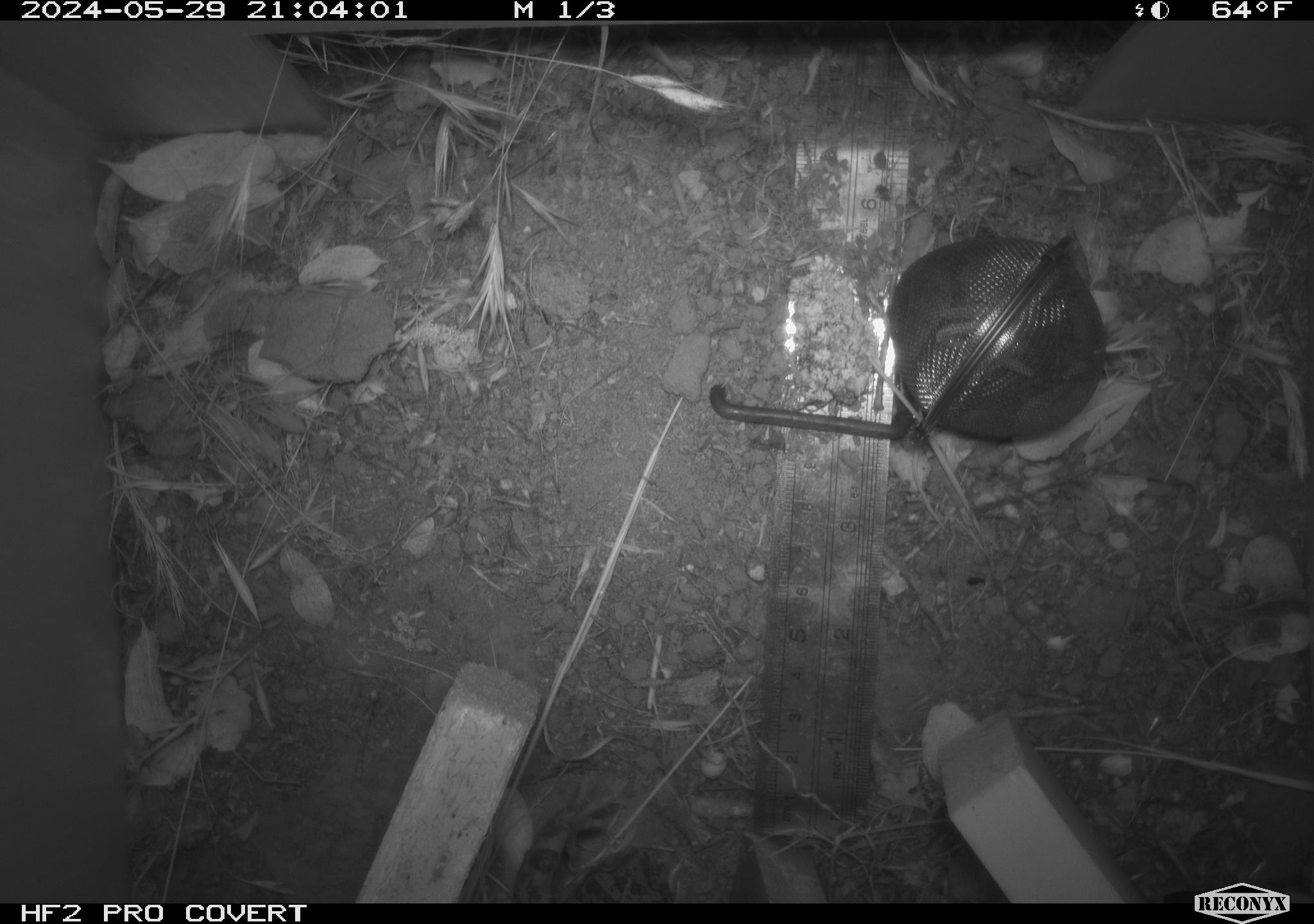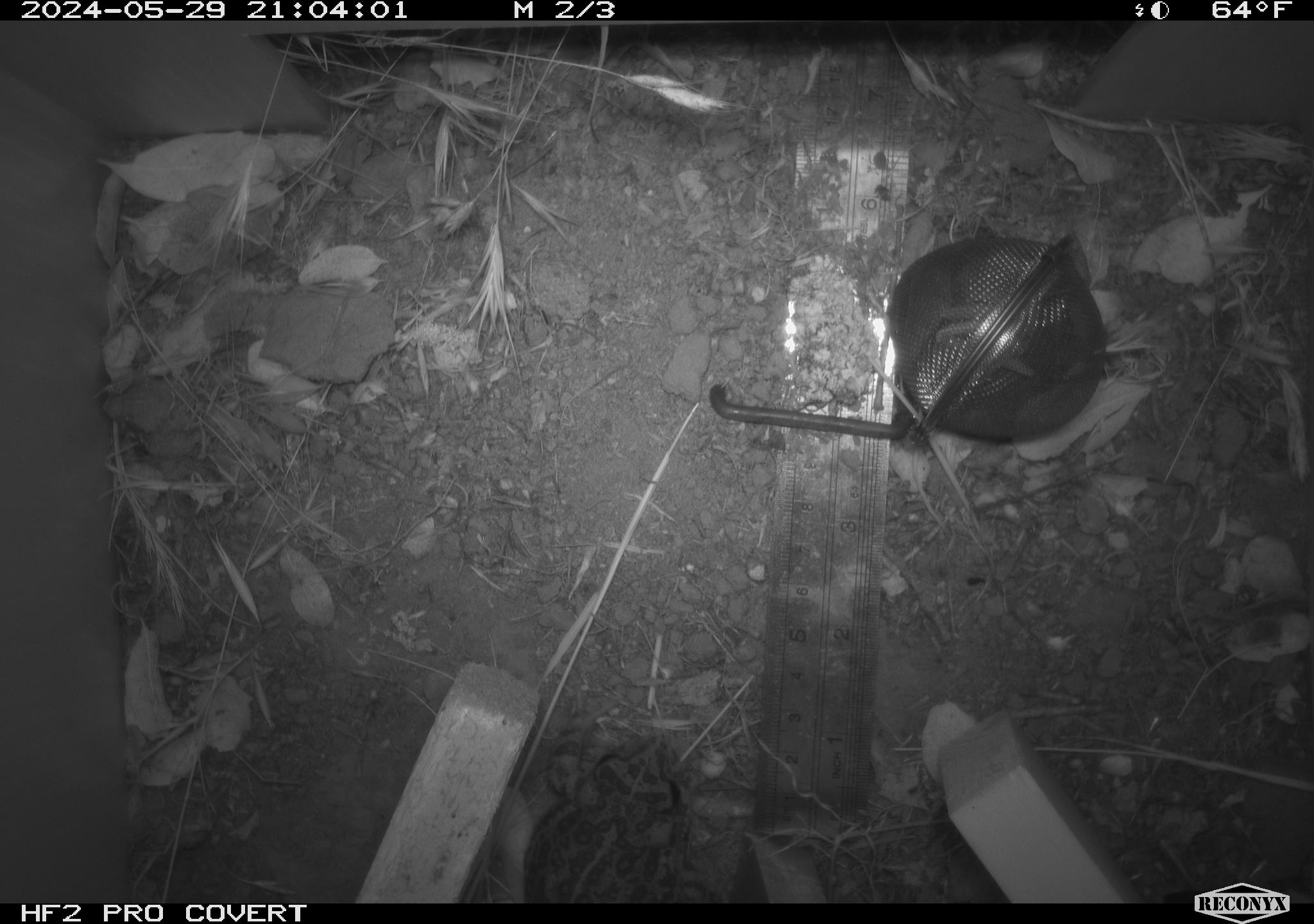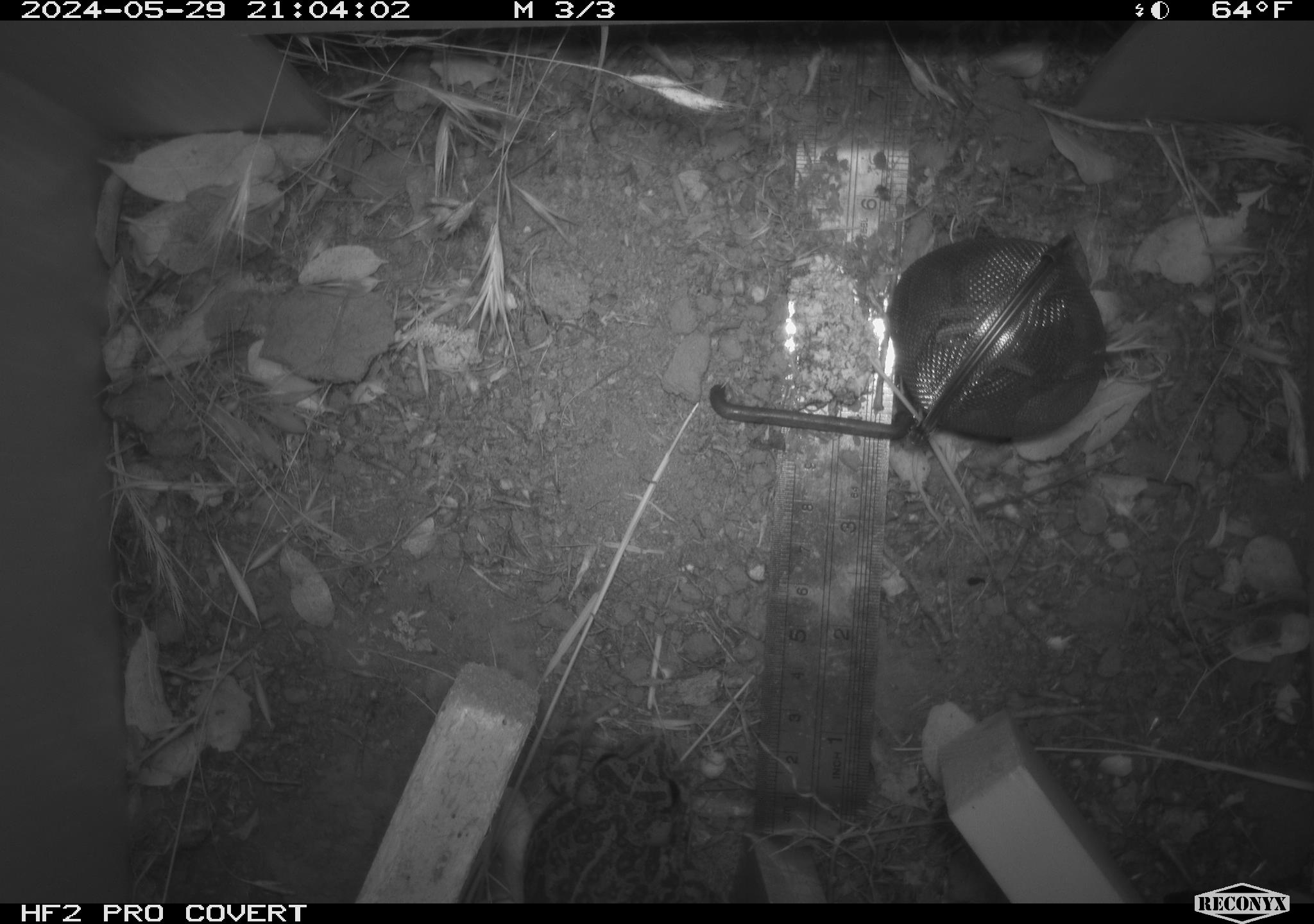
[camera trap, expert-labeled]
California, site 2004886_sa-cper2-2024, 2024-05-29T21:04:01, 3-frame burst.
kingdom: Animalia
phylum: Chordata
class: Amphibia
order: Anura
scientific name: Anura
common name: frogs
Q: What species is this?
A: Frogs (Anura).